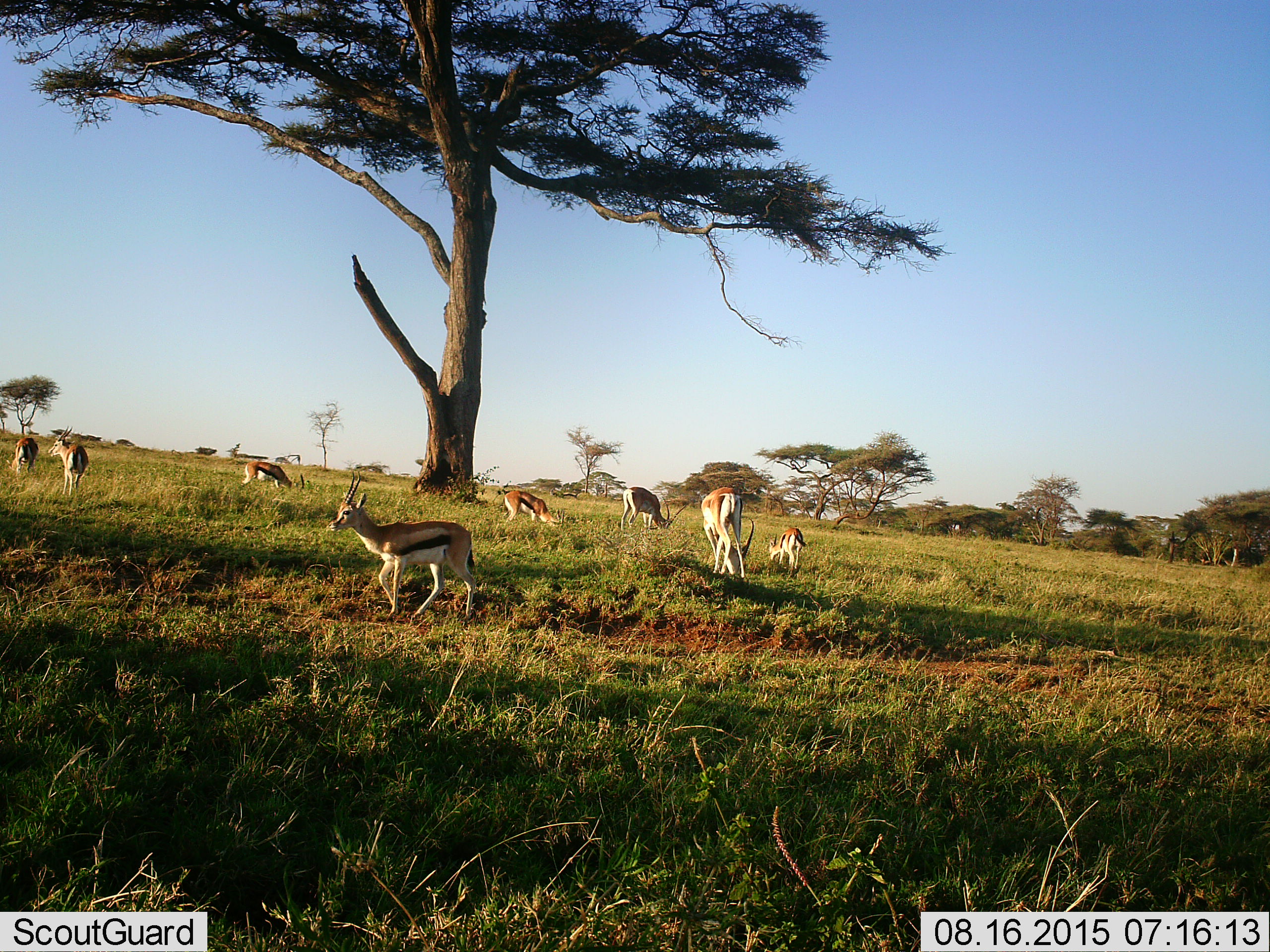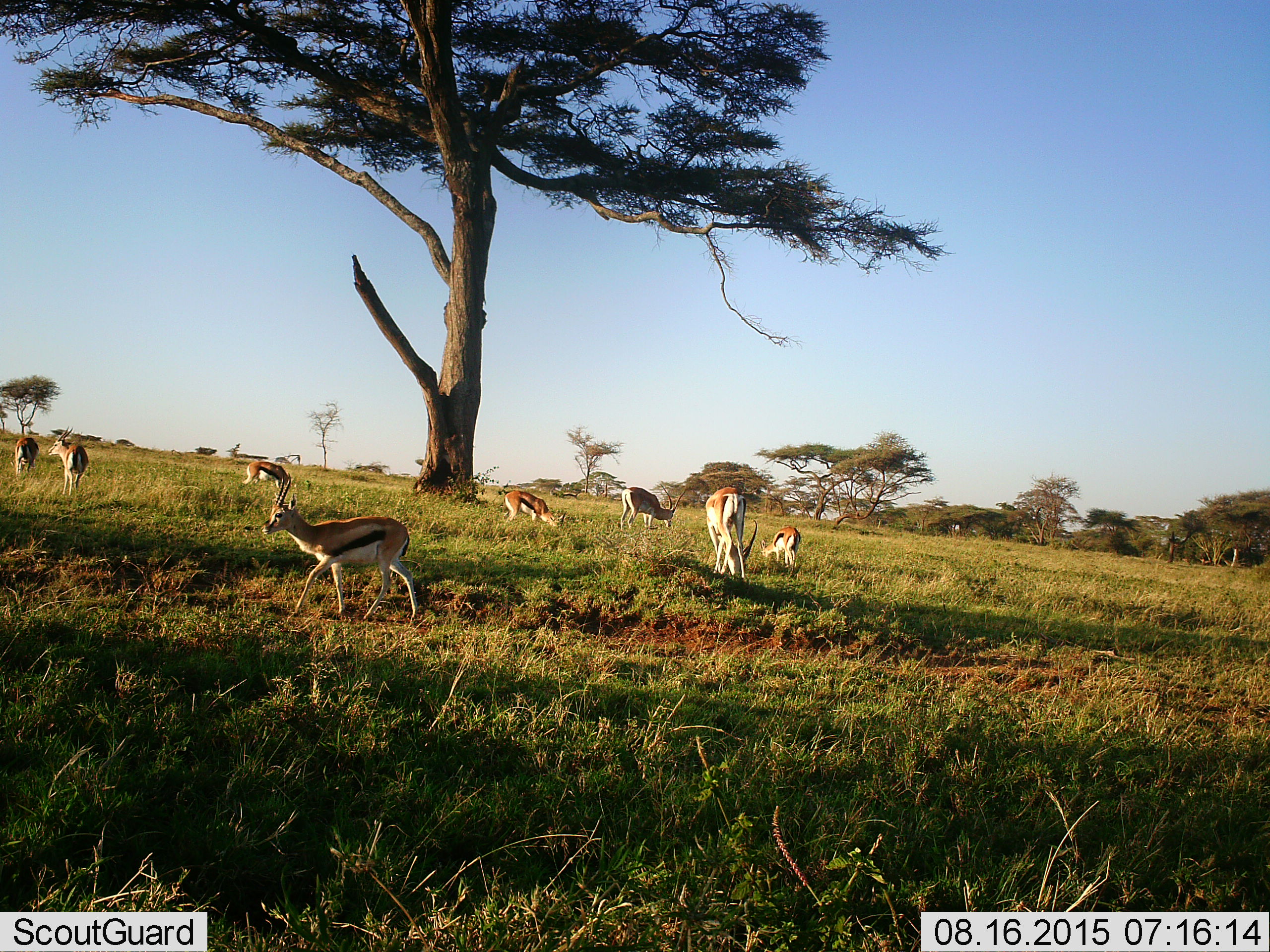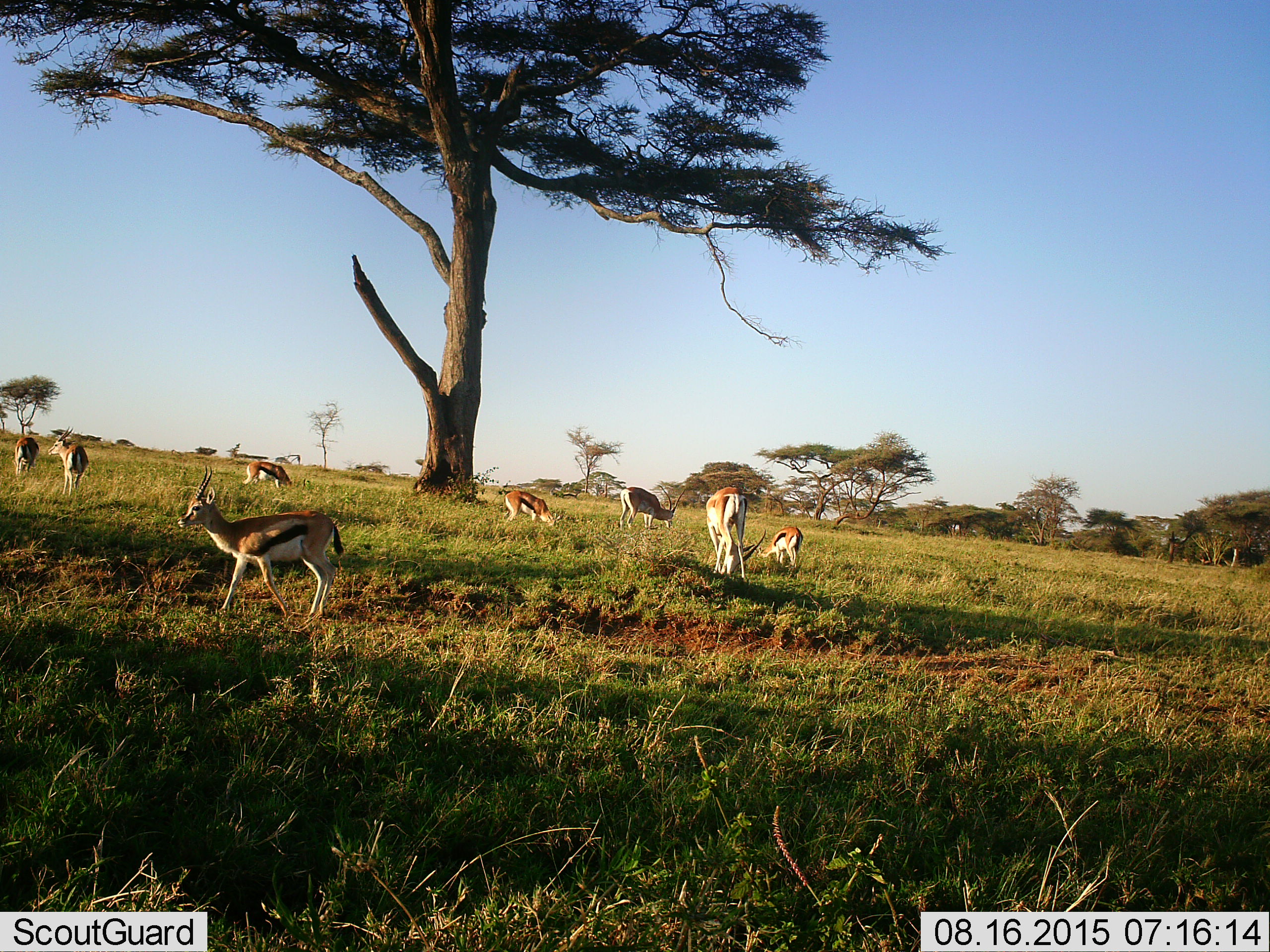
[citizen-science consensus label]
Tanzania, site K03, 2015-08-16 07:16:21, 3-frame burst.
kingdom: Animalia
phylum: Chordata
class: Mammalia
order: Artiodactyla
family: Bovidae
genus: Nanger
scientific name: Nanger granti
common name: grant's gazelle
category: gazellegrants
Gazellegrants (grant's gazelle) (Nanger granti), count 2. Behavior (volunteer vote fractions): standing 40%, resting 0%, moving 20%, interacting 0%. Young present (vote fraction): 0%. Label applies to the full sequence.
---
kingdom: Animalia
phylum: Chordata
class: Mammalia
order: Artiodactyla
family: Bovidae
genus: Eudorcas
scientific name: Eudorcas thomsonii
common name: thomson's gazelle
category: gazellethomsons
Gazellethomsons (thomson's gazelle) (Eudorcas thomsonii), count 8. Behavior (volunteer vote fractions): standing 90%, resting 0%, moving 60%, interacting 0%. Young present (vote fraction): 20%. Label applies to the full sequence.